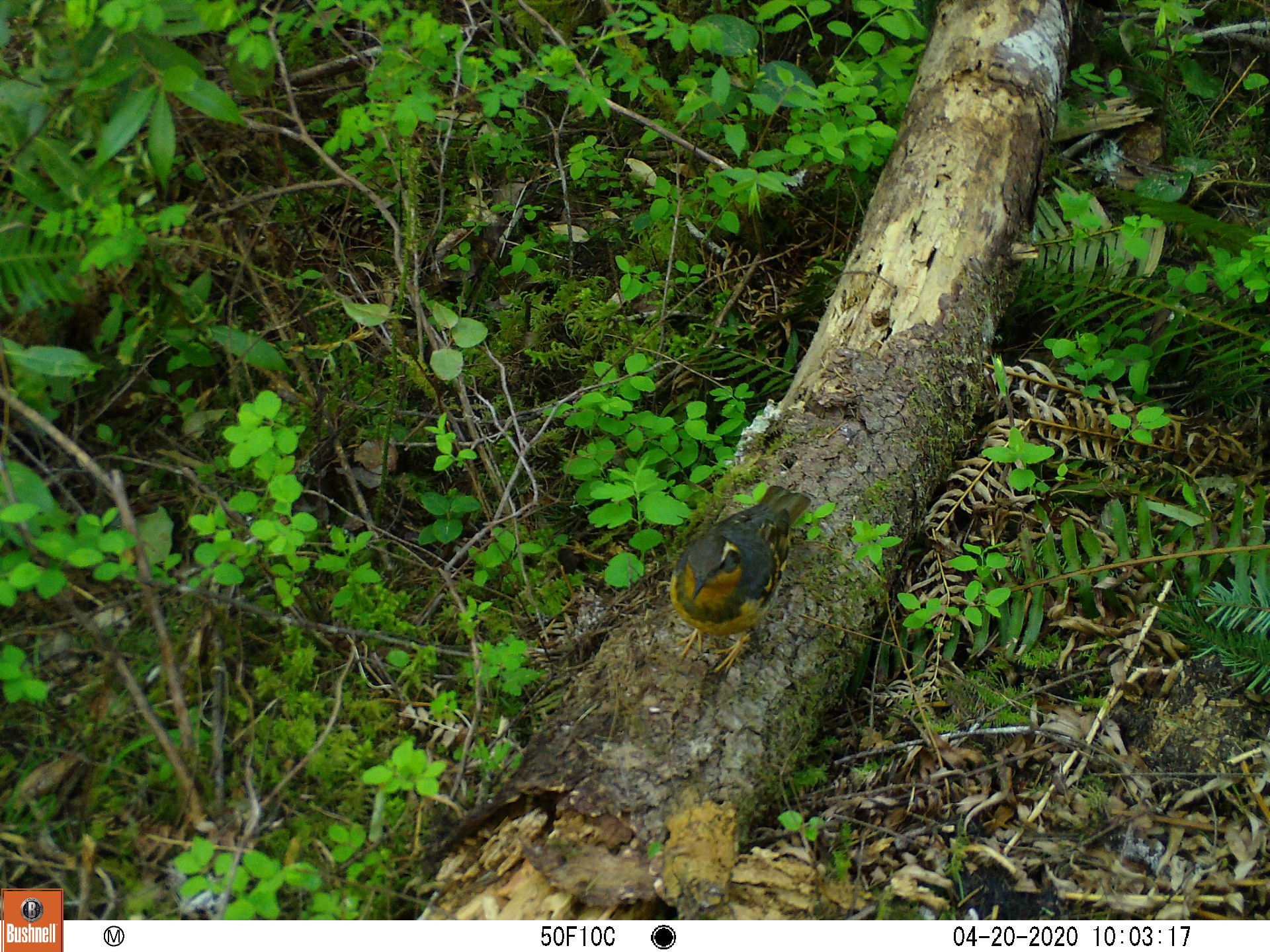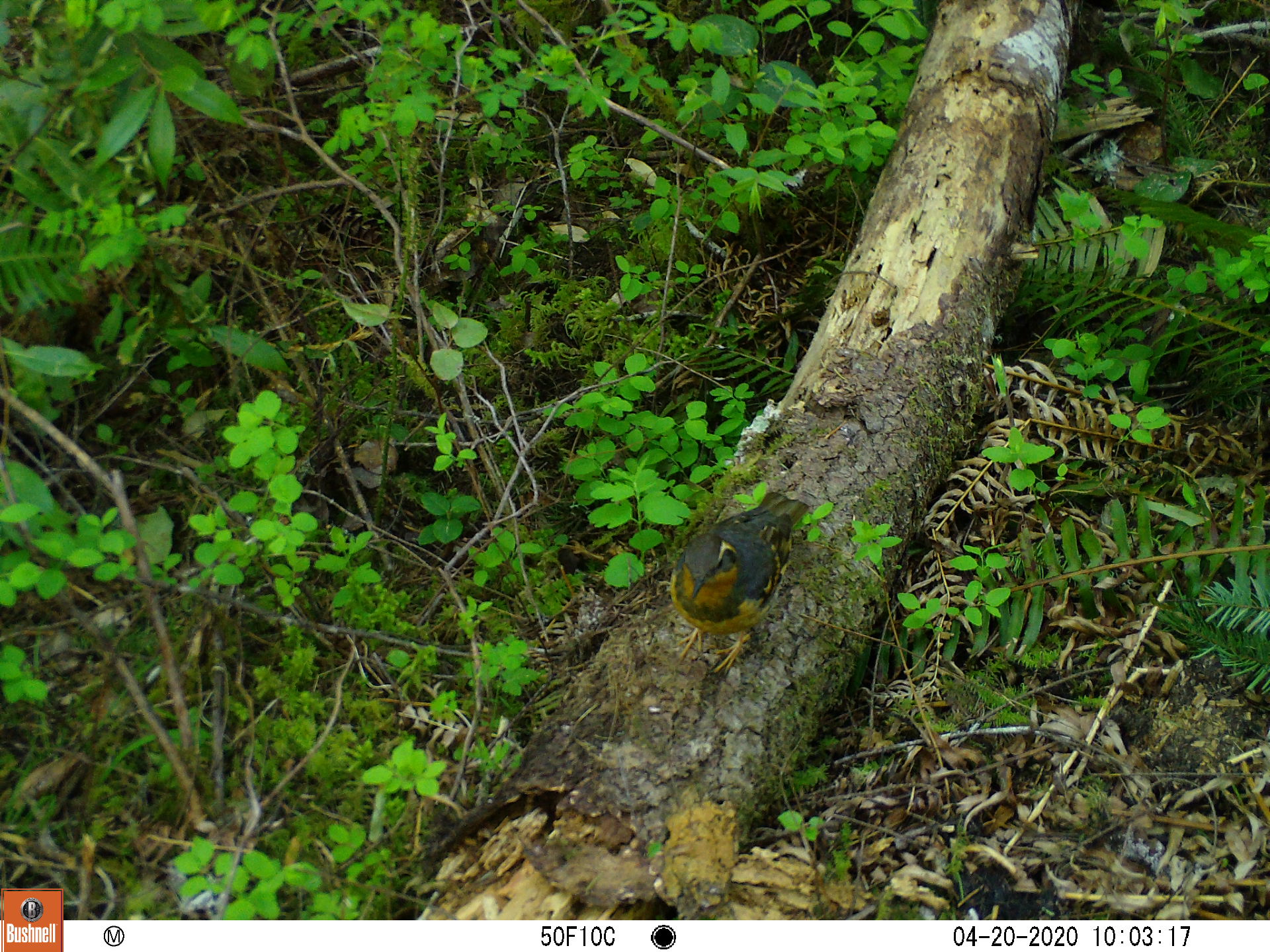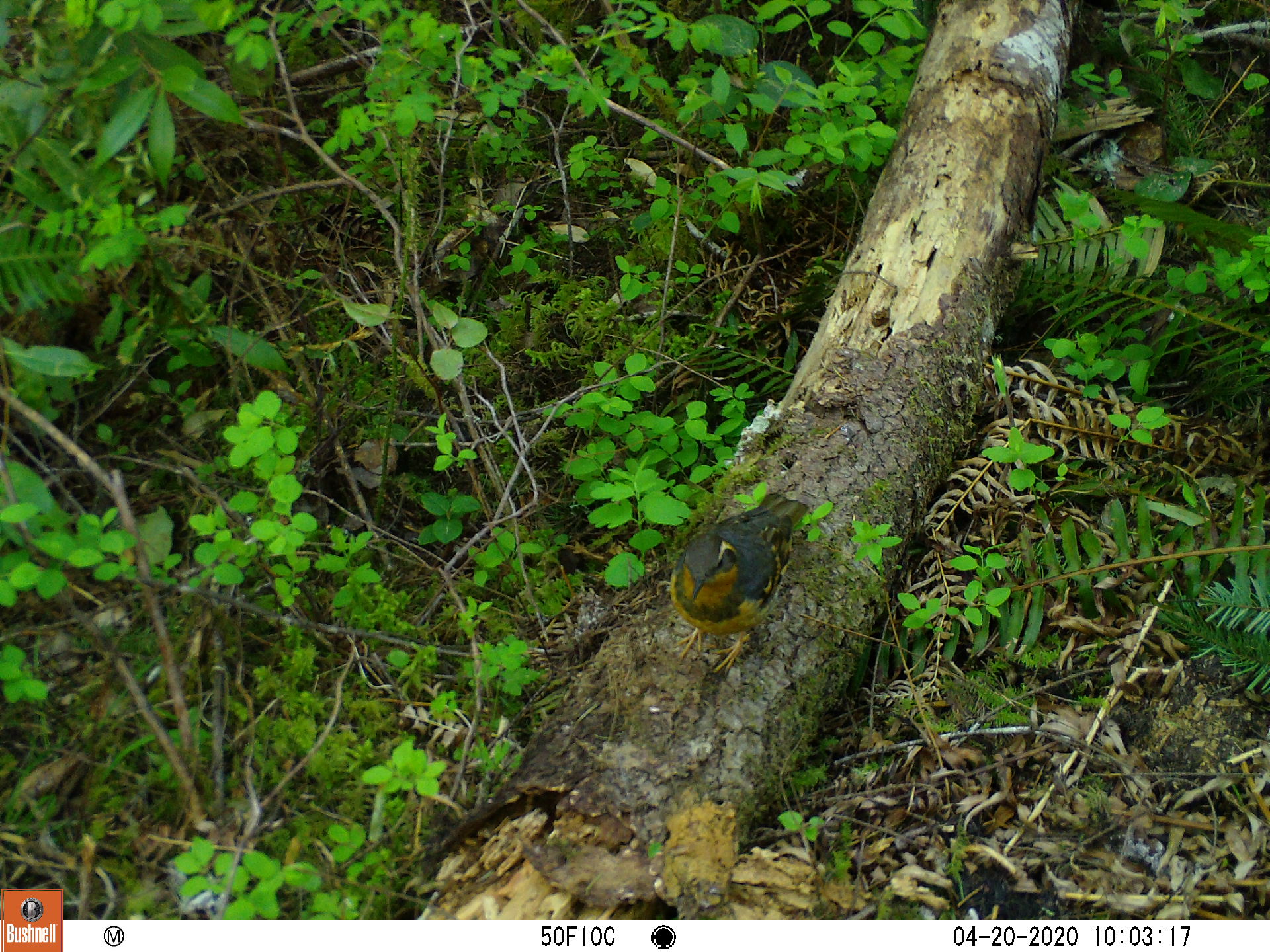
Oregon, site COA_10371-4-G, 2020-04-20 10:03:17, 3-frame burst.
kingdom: Animalia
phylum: Chordata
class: Aves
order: Passeriformes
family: Turdidae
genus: Ixoreus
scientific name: Ixoreus naevius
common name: varied thrush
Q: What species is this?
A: Varied thrush (Ixoreus naevius).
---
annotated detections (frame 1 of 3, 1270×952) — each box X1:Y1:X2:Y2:
varied thrush: 675:486:804:666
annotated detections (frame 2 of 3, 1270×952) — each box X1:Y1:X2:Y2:
varied thrush: 665:486:806:669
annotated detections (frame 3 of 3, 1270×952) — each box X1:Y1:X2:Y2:
varied thrush: 665:488:807:669